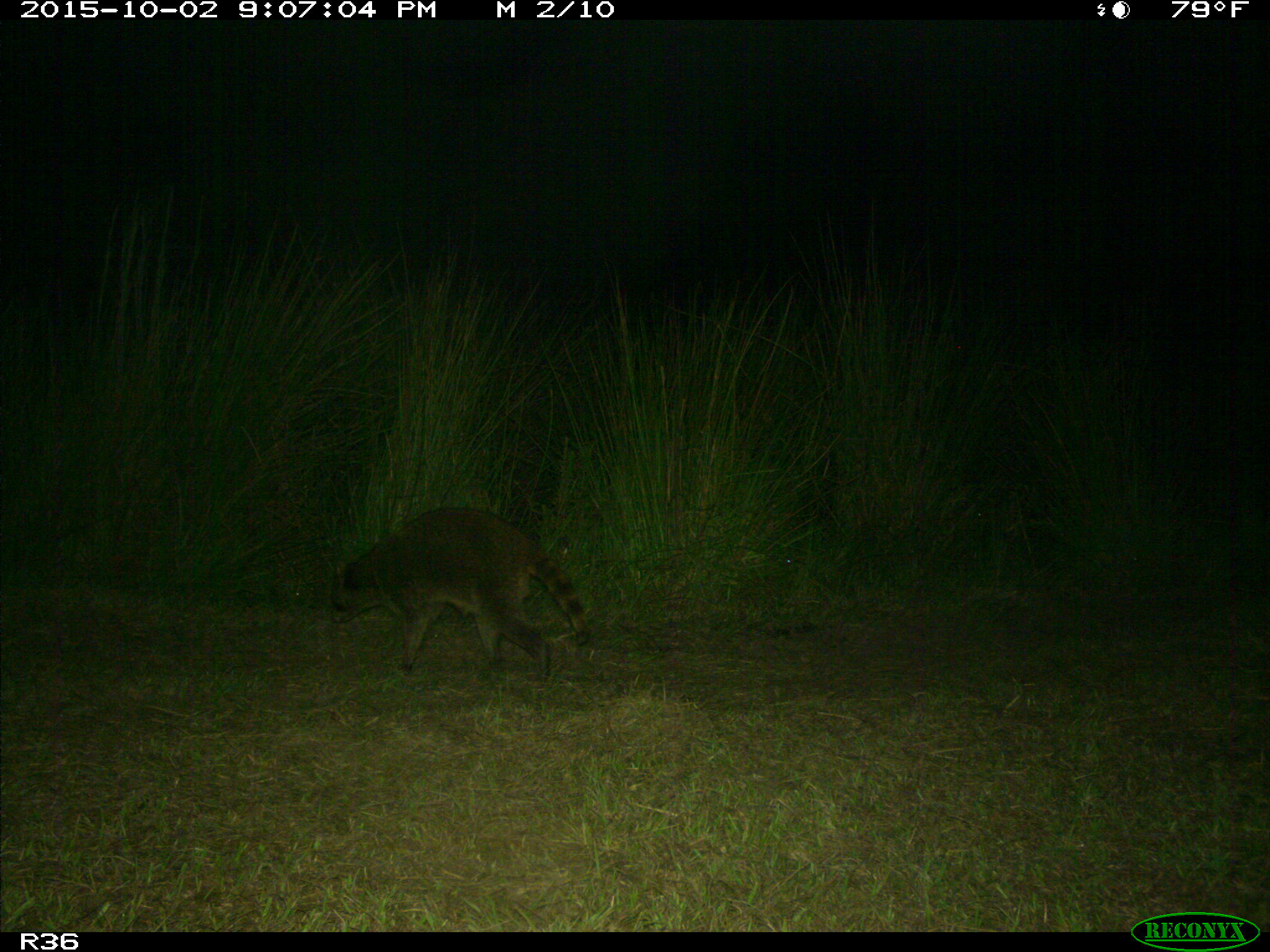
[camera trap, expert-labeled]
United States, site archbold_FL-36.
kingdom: Animalia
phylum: Chordata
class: Mammalia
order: Carnivora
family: Procyonidae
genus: Procyon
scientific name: Procyon lotor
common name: common raccoon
Procyon lotor (common raccoon).